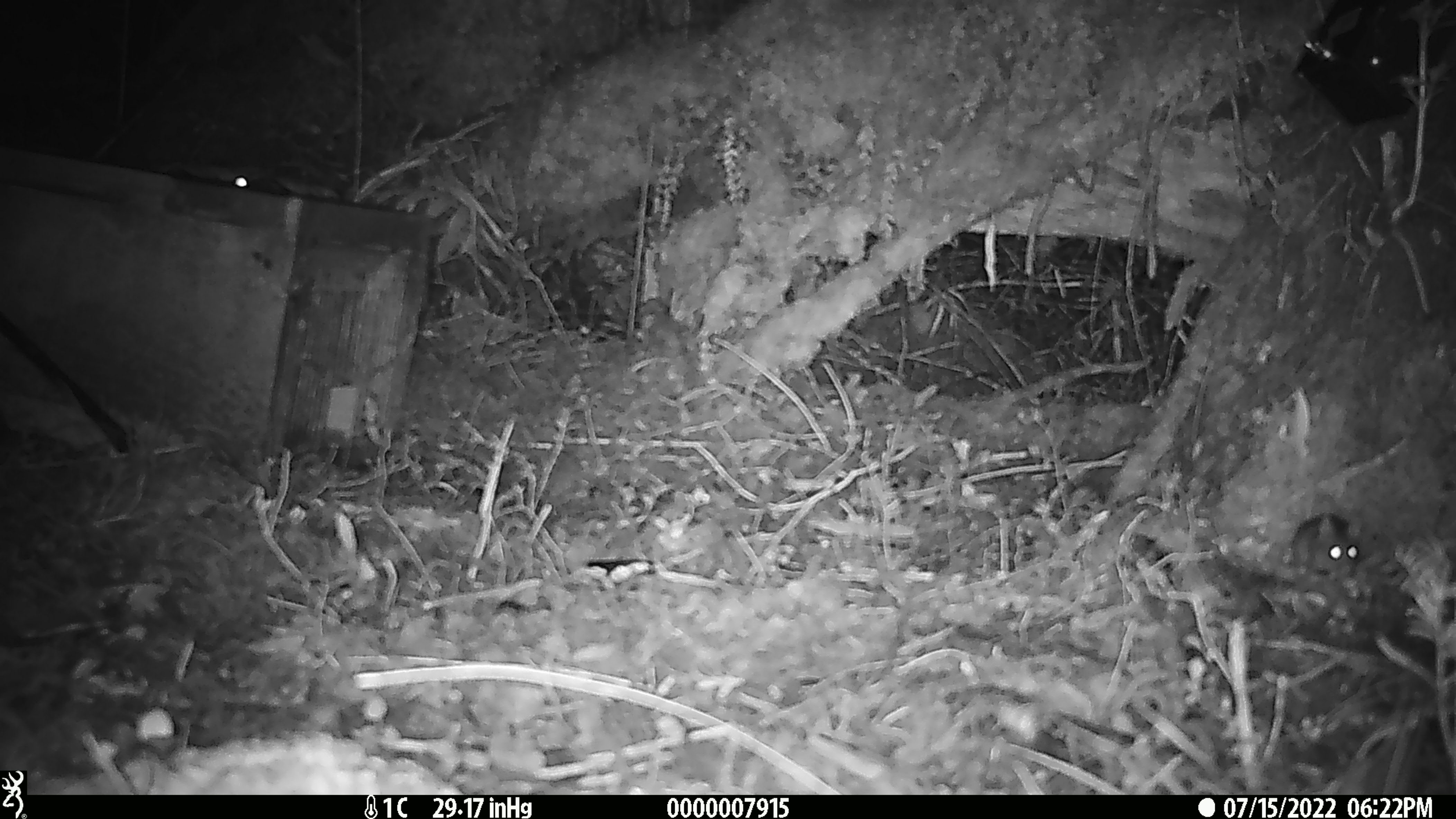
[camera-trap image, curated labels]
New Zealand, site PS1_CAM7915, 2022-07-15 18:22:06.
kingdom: Animalia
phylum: Chordata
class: Mammalia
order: Rodentia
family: Muridae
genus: Mus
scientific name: Mus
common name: mouse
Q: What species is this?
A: Mouse (Mus).